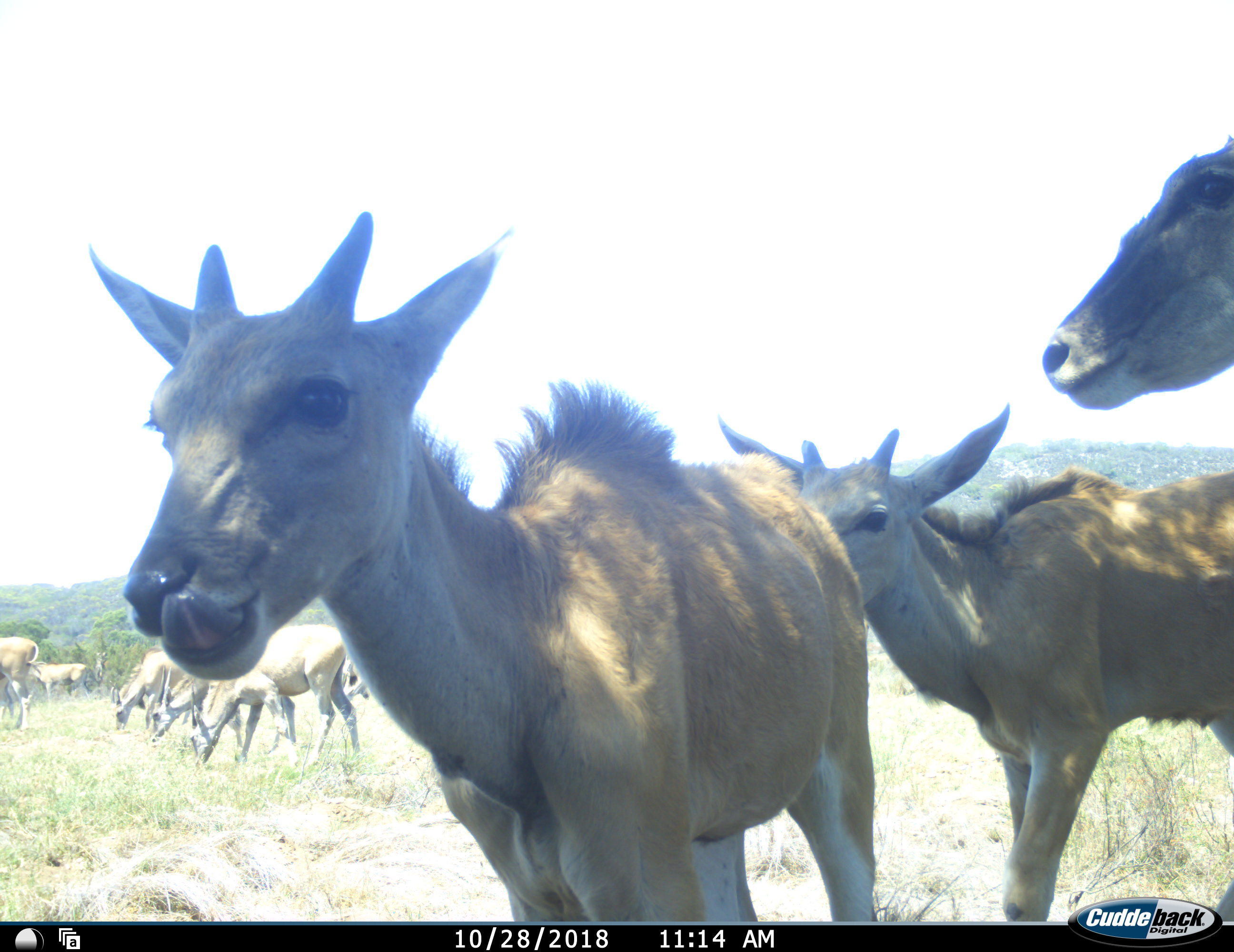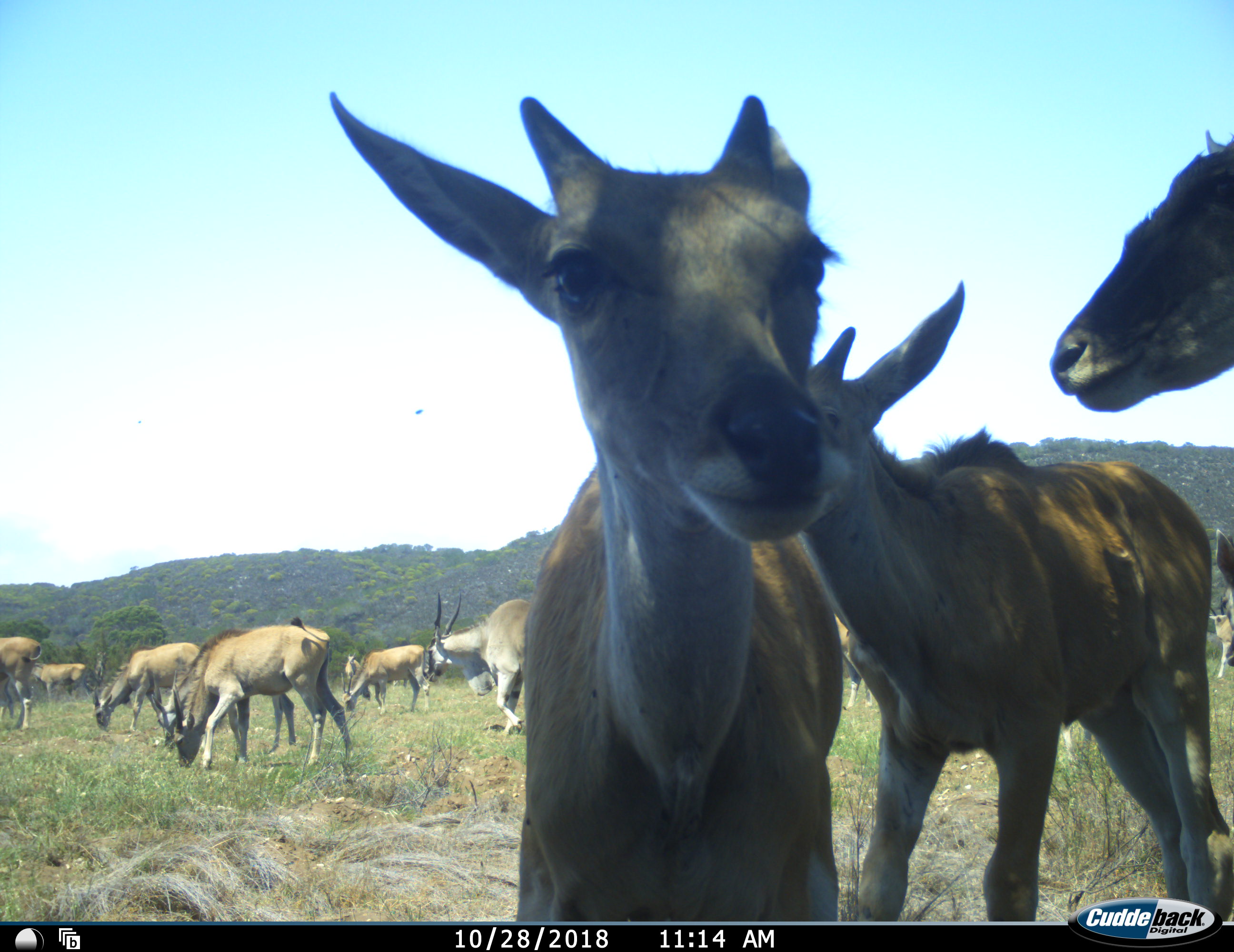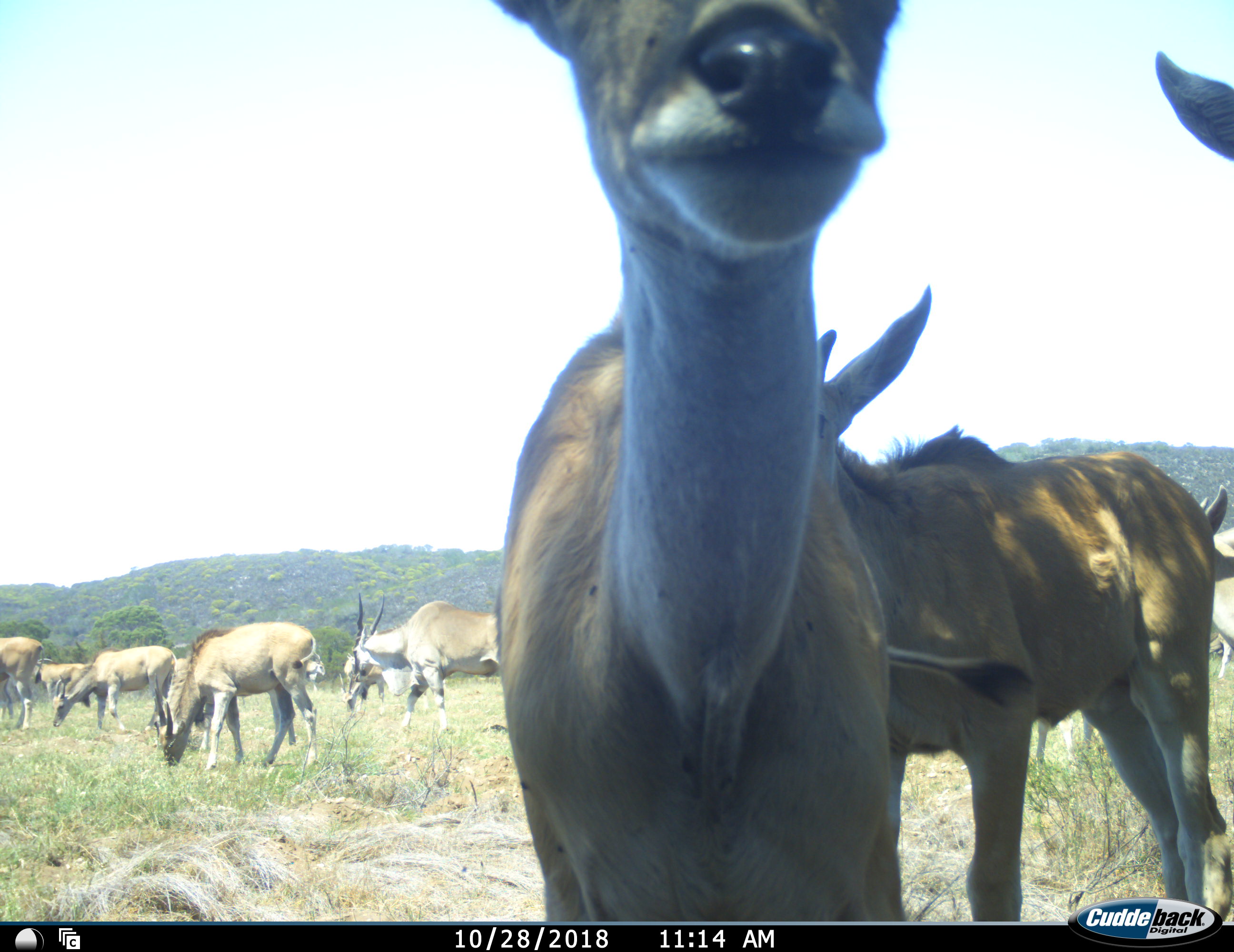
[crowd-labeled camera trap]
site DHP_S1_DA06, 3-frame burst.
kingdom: Animalia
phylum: Chordata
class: Mammalia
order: Artiodactyla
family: Bovidae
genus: Tragelaphus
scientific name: Tragelaphus oryx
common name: eland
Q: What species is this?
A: Eland (Tragelaphus oryx).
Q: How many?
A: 11-50.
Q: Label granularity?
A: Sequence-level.